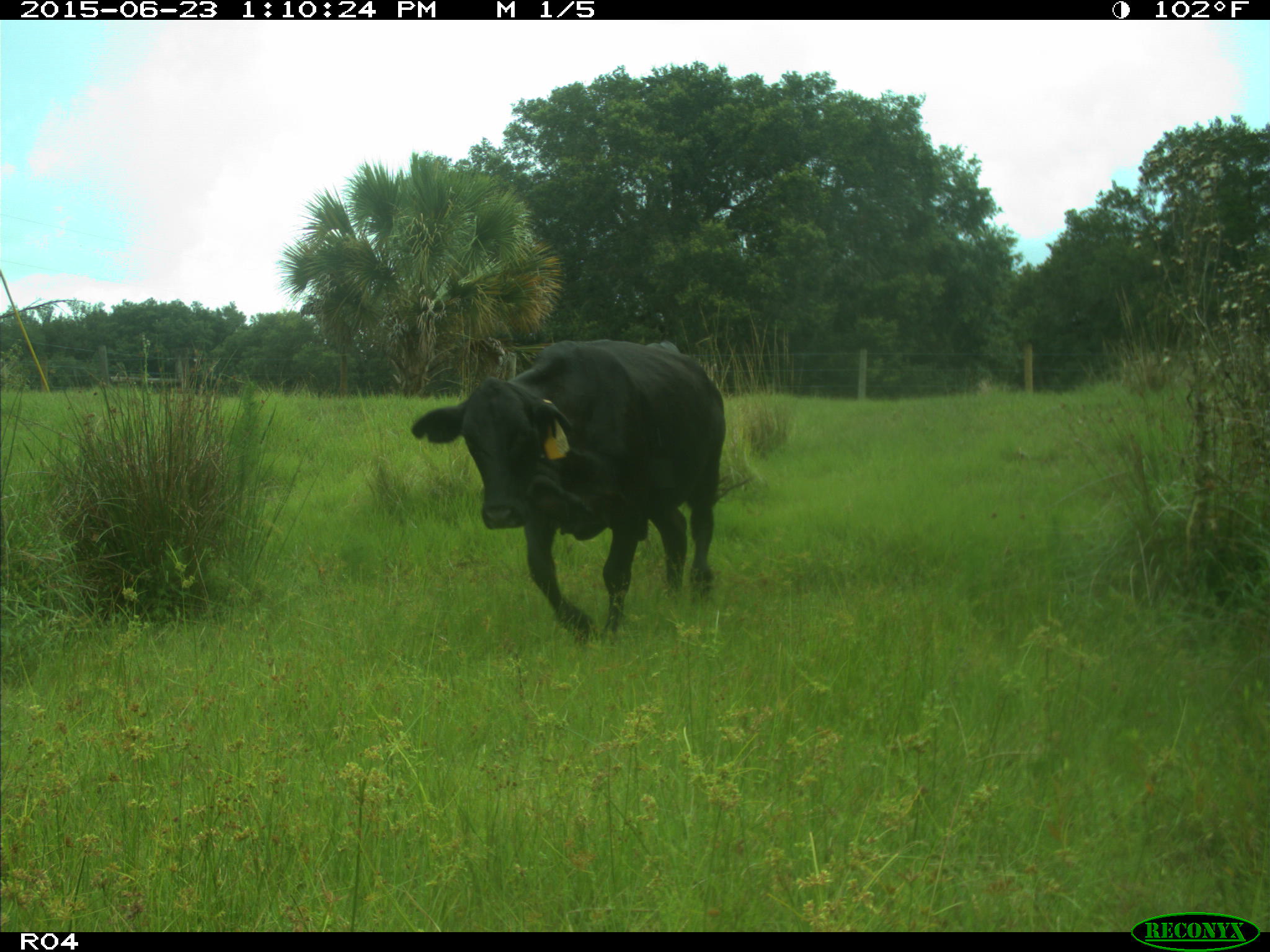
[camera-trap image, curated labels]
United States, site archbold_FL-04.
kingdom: Animalia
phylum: Chordata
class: Mammalia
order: Artiodactyla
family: Bovidae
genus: Bos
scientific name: Bos taurus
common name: domestic cow